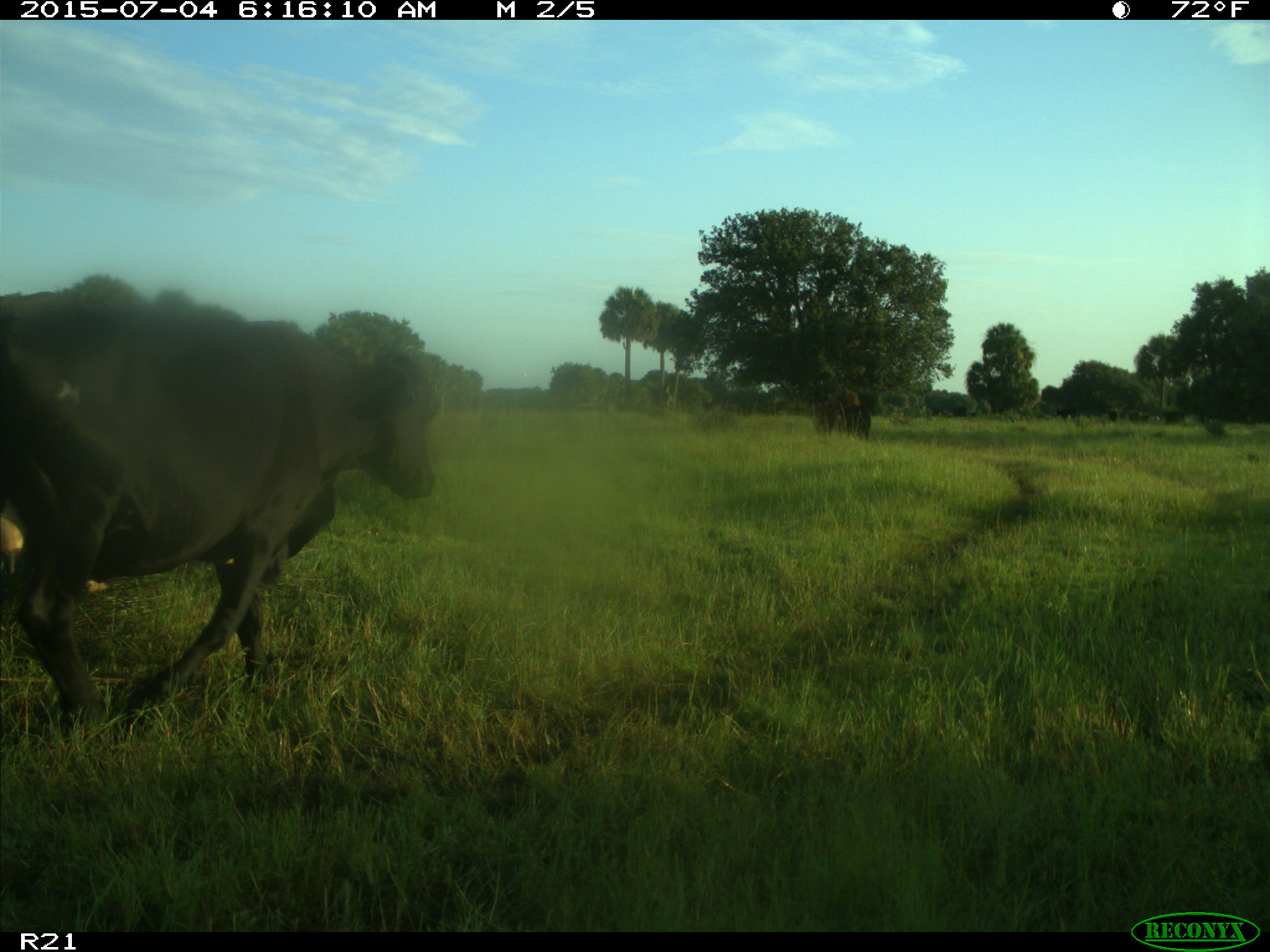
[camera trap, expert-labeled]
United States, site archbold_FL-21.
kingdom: Animalia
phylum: Chordata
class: Mammalia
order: Artiodactyla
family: Bovidae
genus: Bos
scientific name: Bos taurus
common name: domestic cow